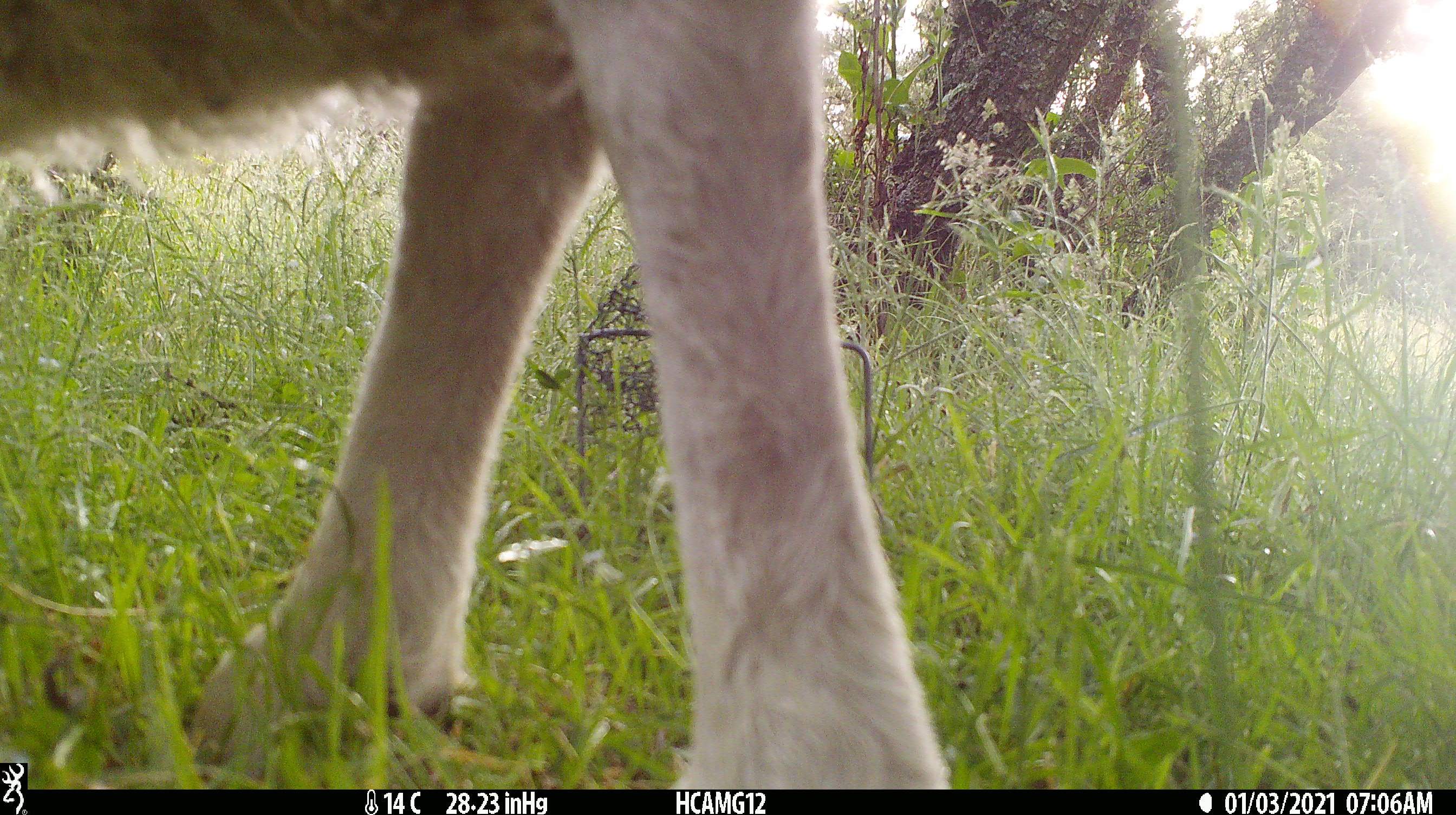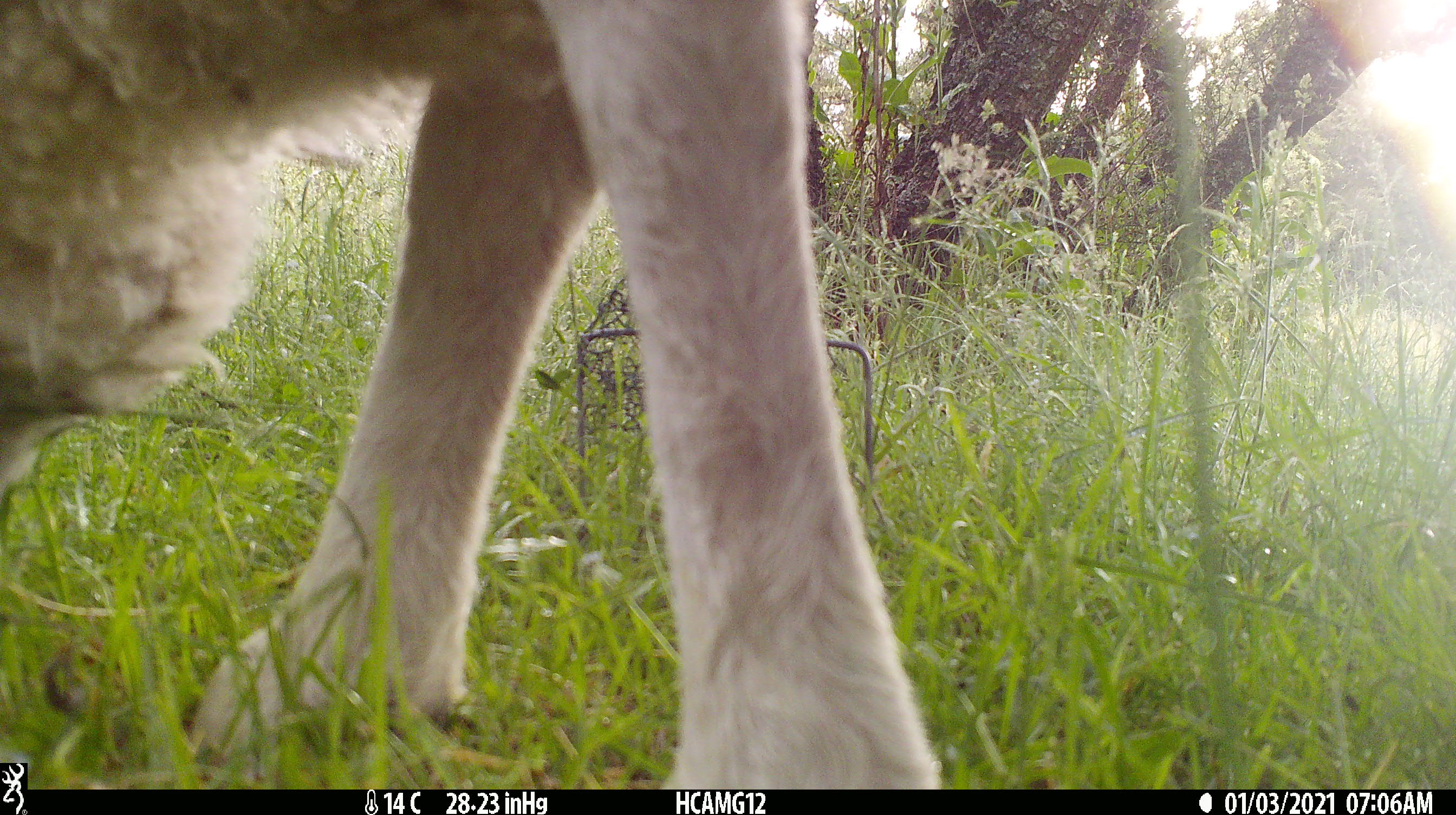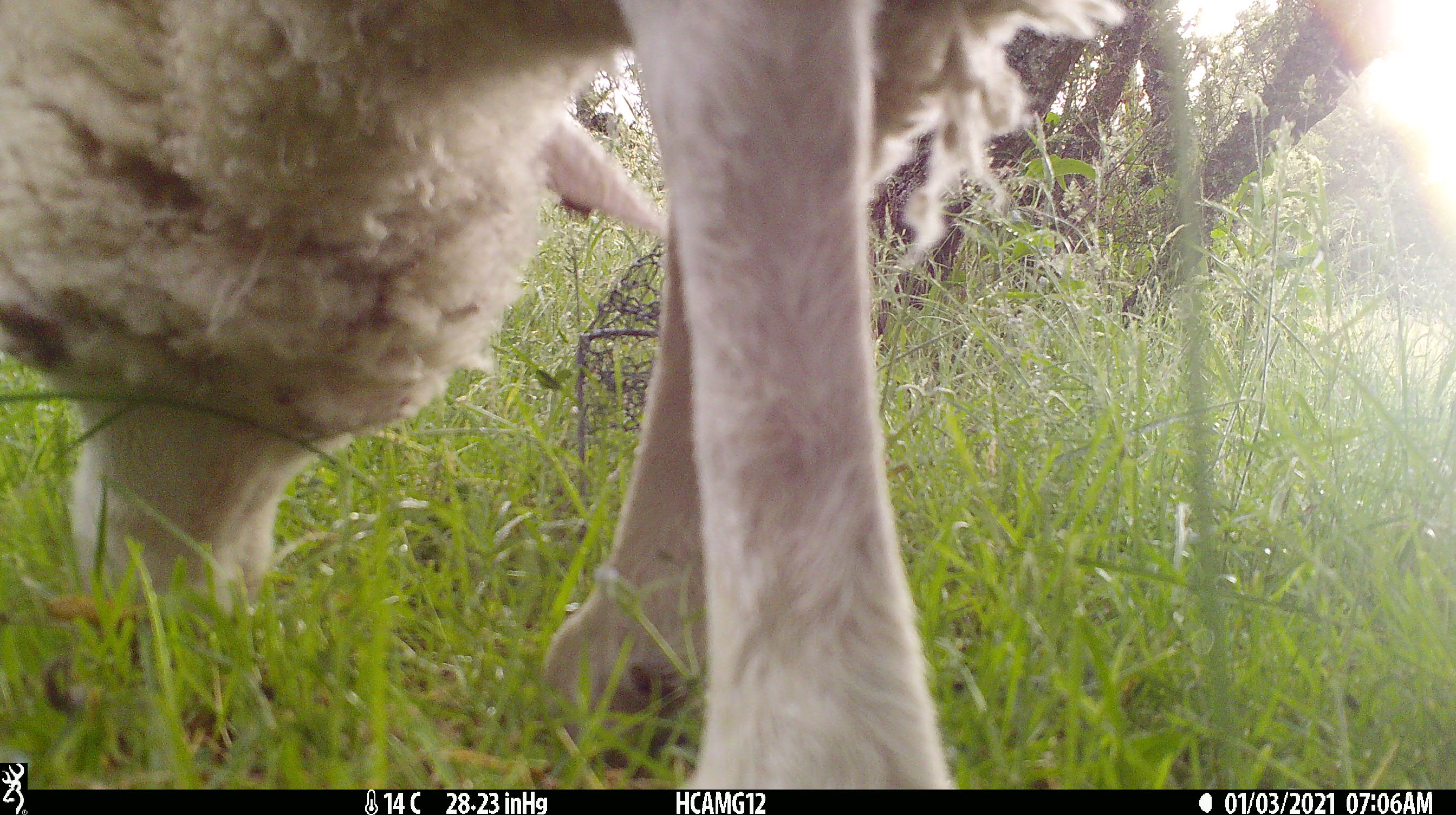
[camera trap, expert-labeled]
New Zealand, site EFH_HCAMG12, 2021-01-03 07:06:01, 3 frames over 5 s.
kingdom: Animalia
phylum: Chordata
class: Mammalia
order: Artiodactyla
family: Bovidae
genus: Ovis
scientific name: Ovis aries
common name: domestic sheep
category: sheep